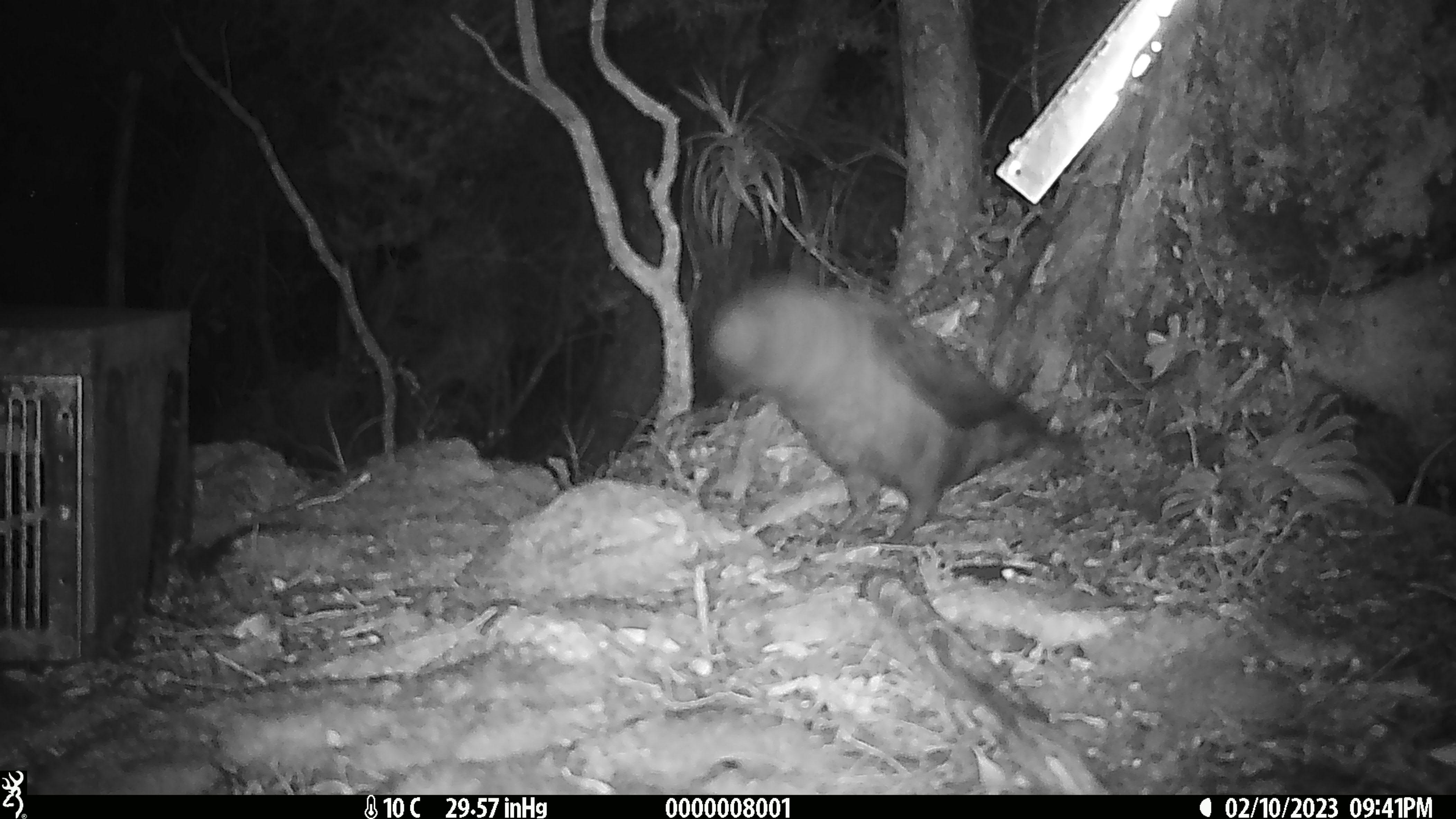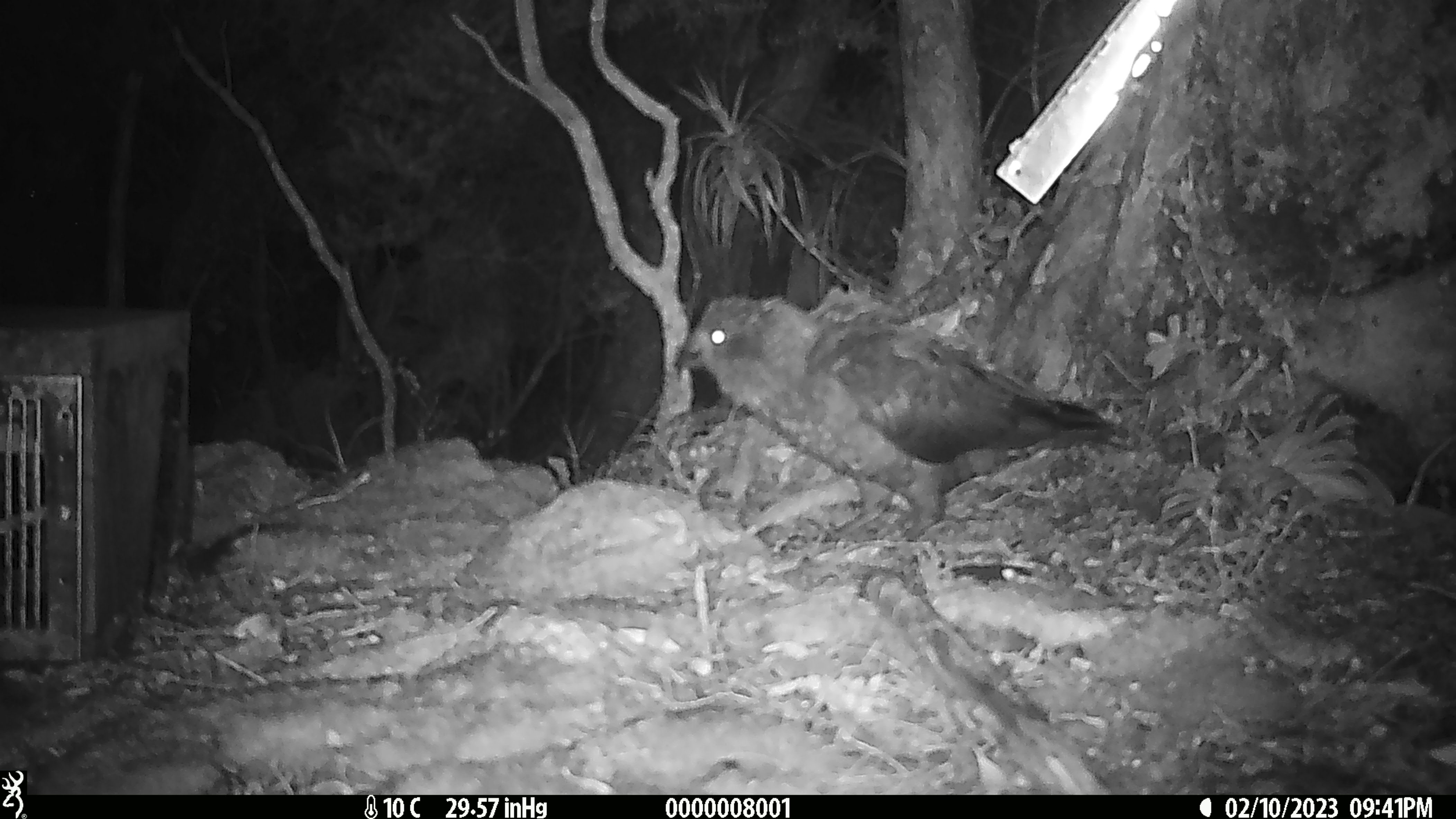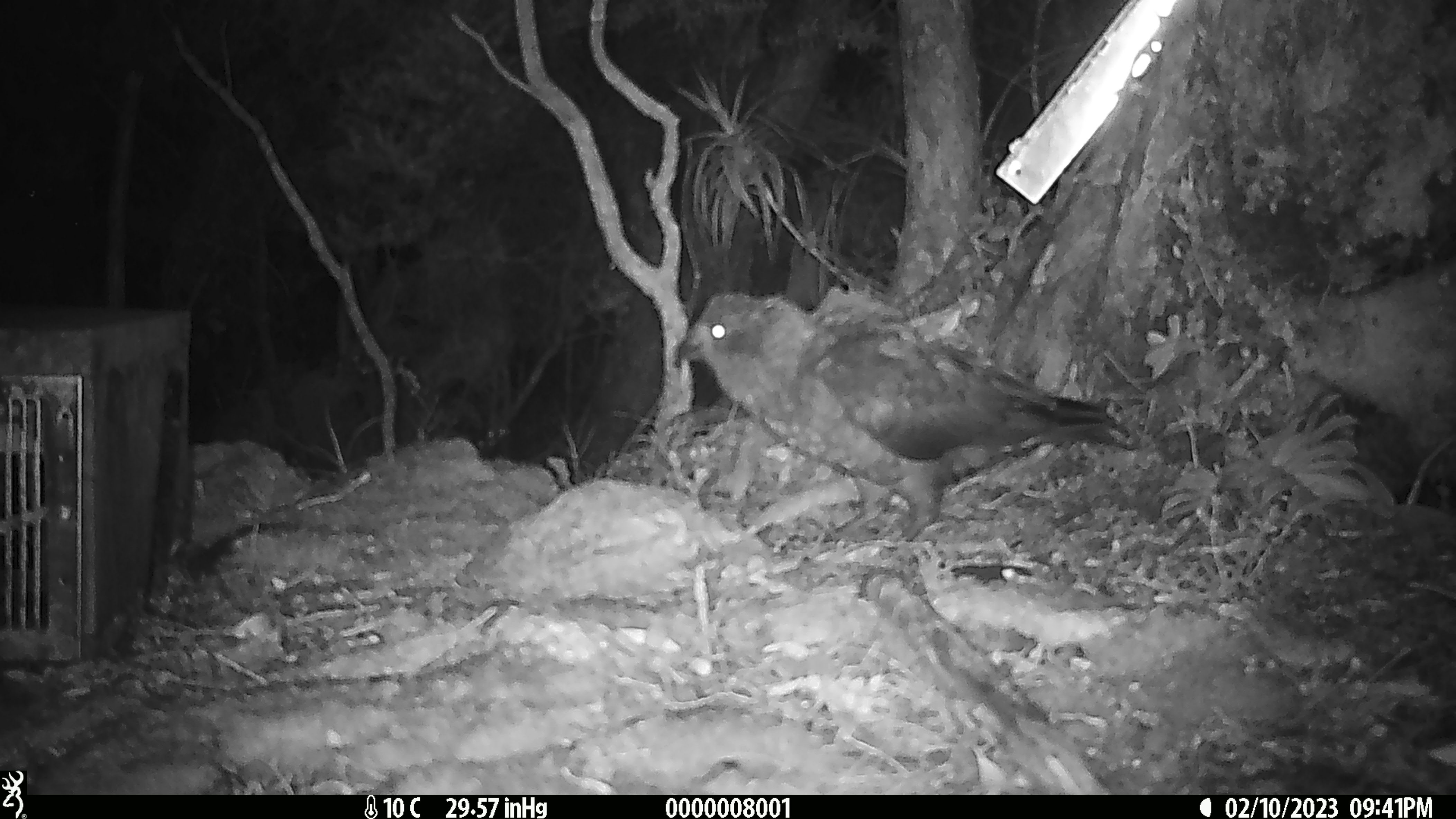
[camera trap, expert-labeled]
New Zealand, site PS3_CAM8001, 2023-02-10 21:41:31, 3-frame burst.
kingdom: Animalia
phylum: Chordata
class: Aves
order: Psittaciformes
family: Strigopidae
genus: Nestor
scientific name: Nestor notabilis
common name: kea